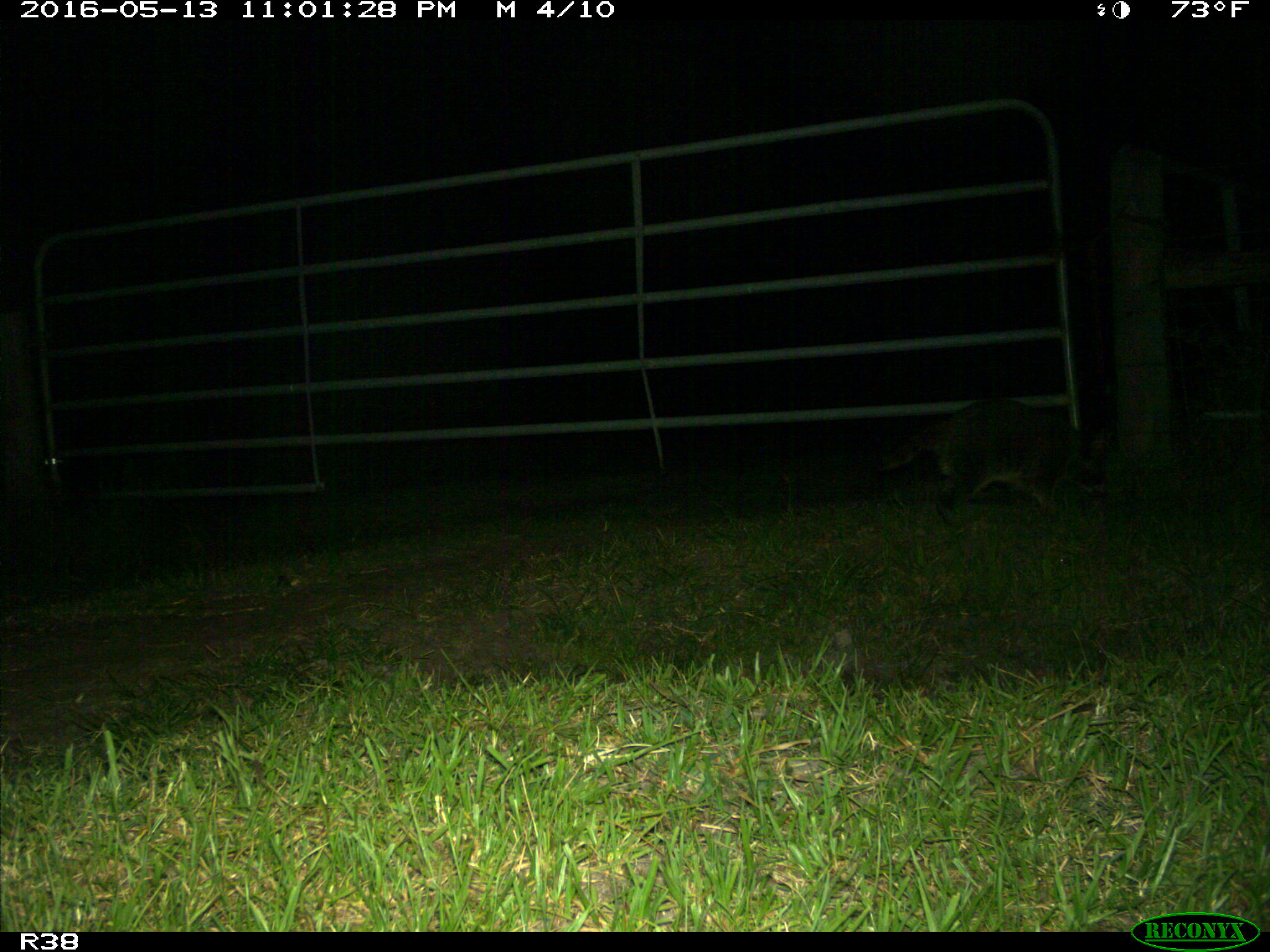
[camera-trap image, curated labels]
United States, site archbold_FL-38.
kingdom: Animalia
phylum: Chordata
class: Mammalia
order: Carnivora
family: Procyonidae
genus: Procyon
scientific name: Procyon lotor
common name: common raccoon